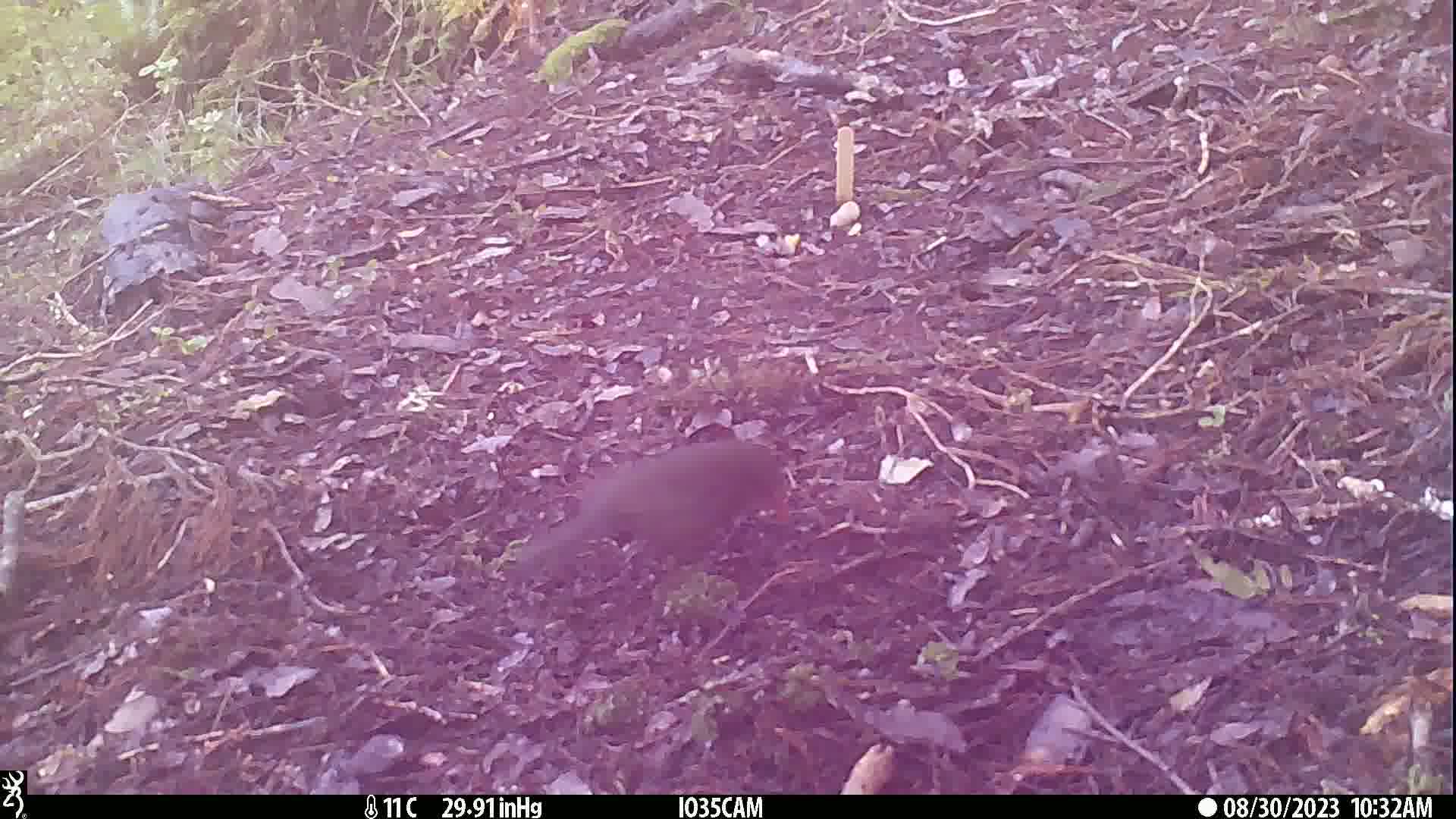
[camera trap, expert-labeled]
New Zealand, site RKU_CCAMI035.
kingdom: Animalia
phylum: Chordata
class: Aves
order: Passeriformes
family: Turdidae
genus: Turdus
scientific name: Turdus merula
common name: eurasian blackbird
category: blackbird